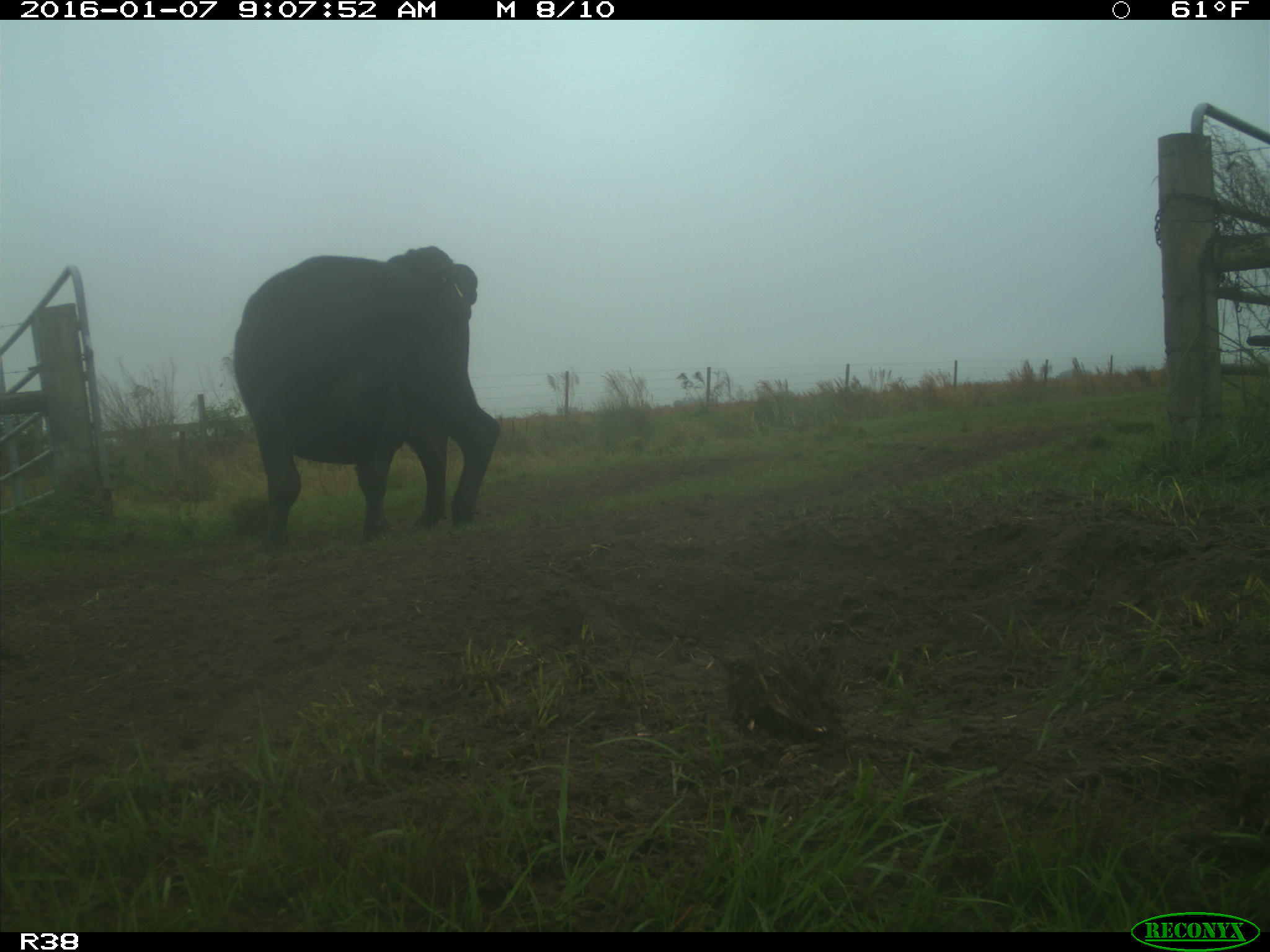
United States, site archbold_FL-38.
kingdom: Animalia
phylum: Chordata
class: Mammalia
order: Artiodactyla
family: Bovidae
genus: Bos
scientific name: Bos taurus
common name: domestic cow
Bos taurus (domestic cow).